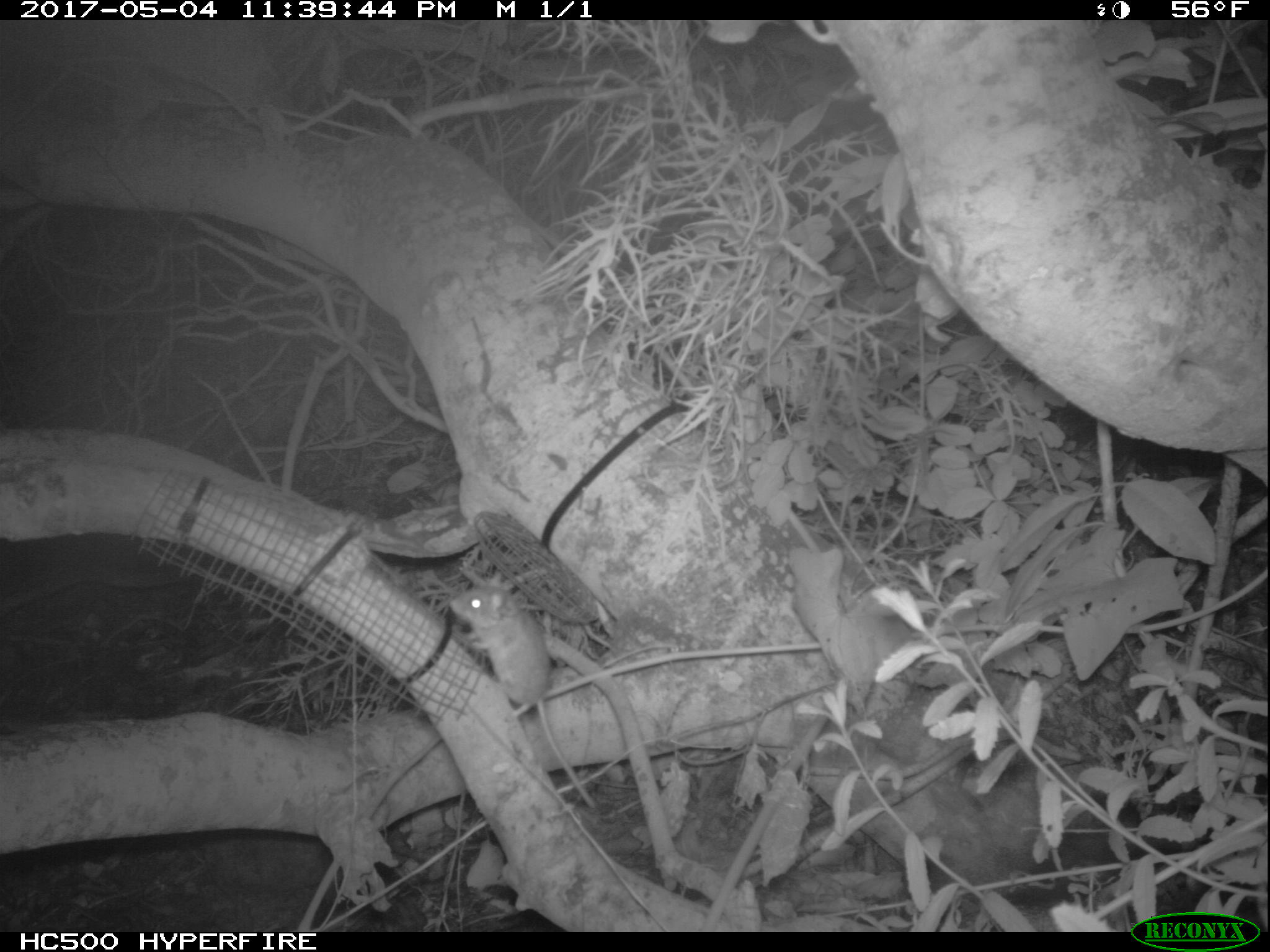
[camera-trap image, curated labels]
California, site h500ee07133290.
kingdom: Animalia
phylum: Chordata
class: Mammalia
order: Rodentia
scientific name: Rodentia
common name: rodent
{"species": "rodent (Rodentia)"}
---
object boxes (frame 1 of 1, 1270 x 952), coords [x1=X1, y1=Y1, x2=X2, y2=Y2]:
rodent: [x1=450, y1=572, x2=595, y2=808]